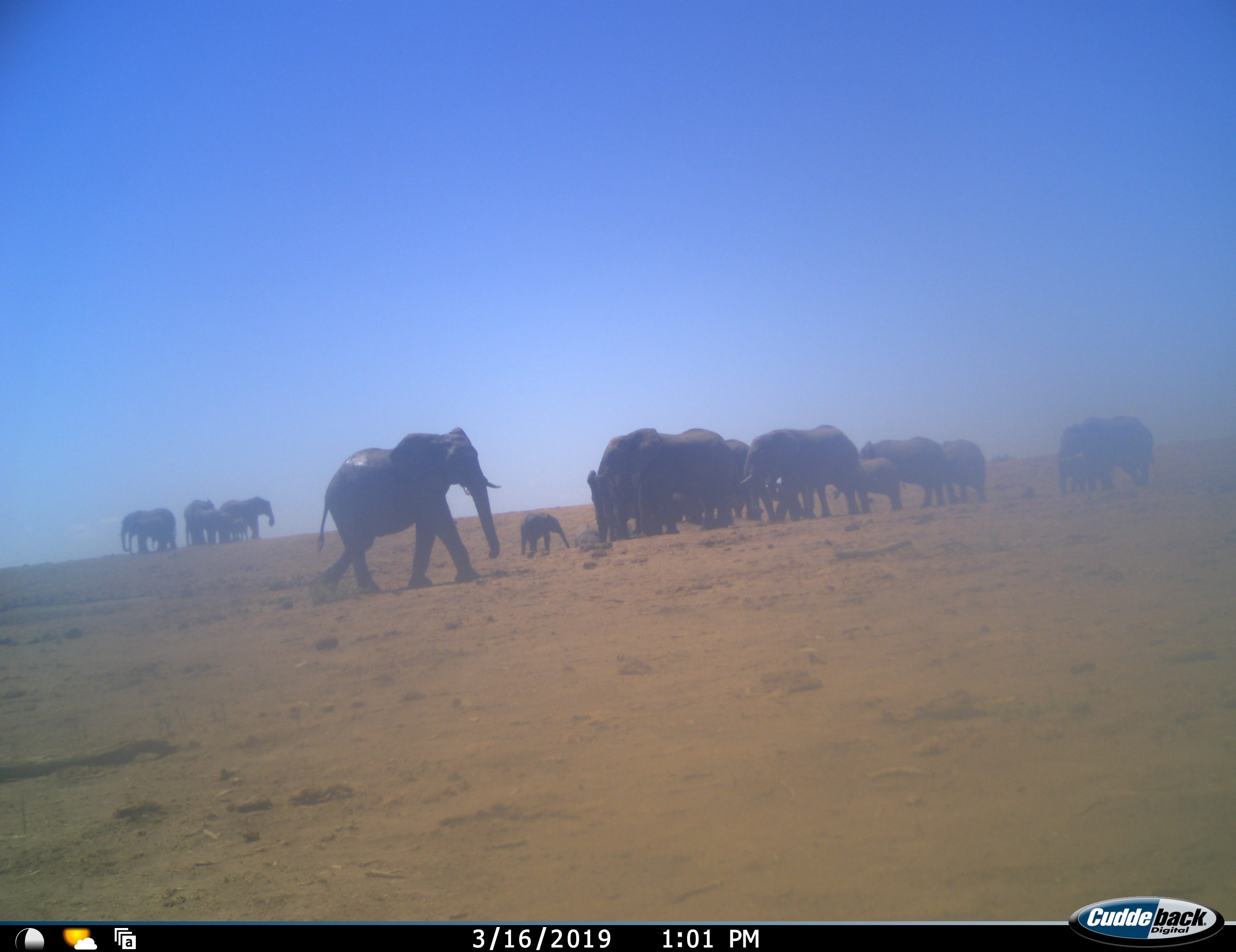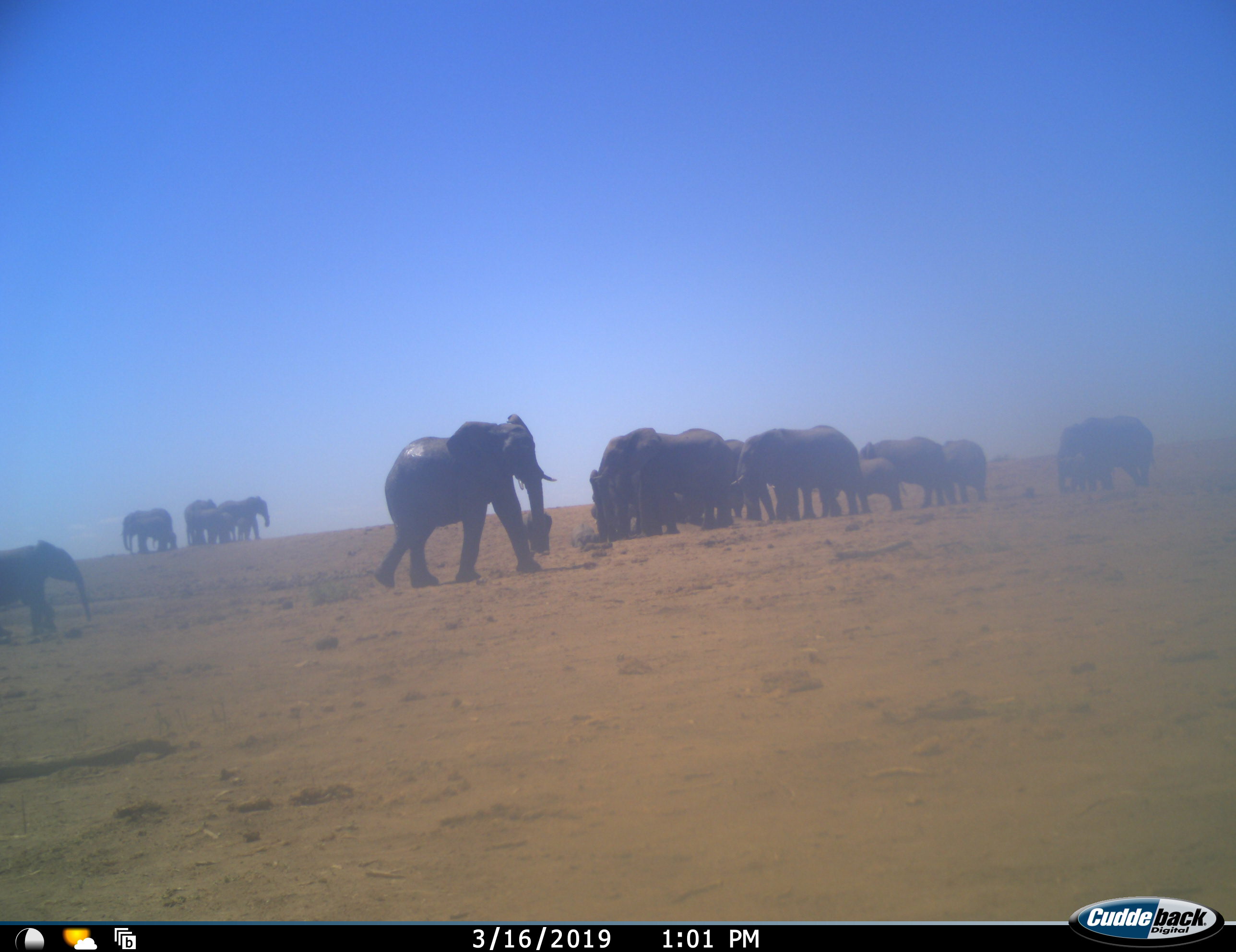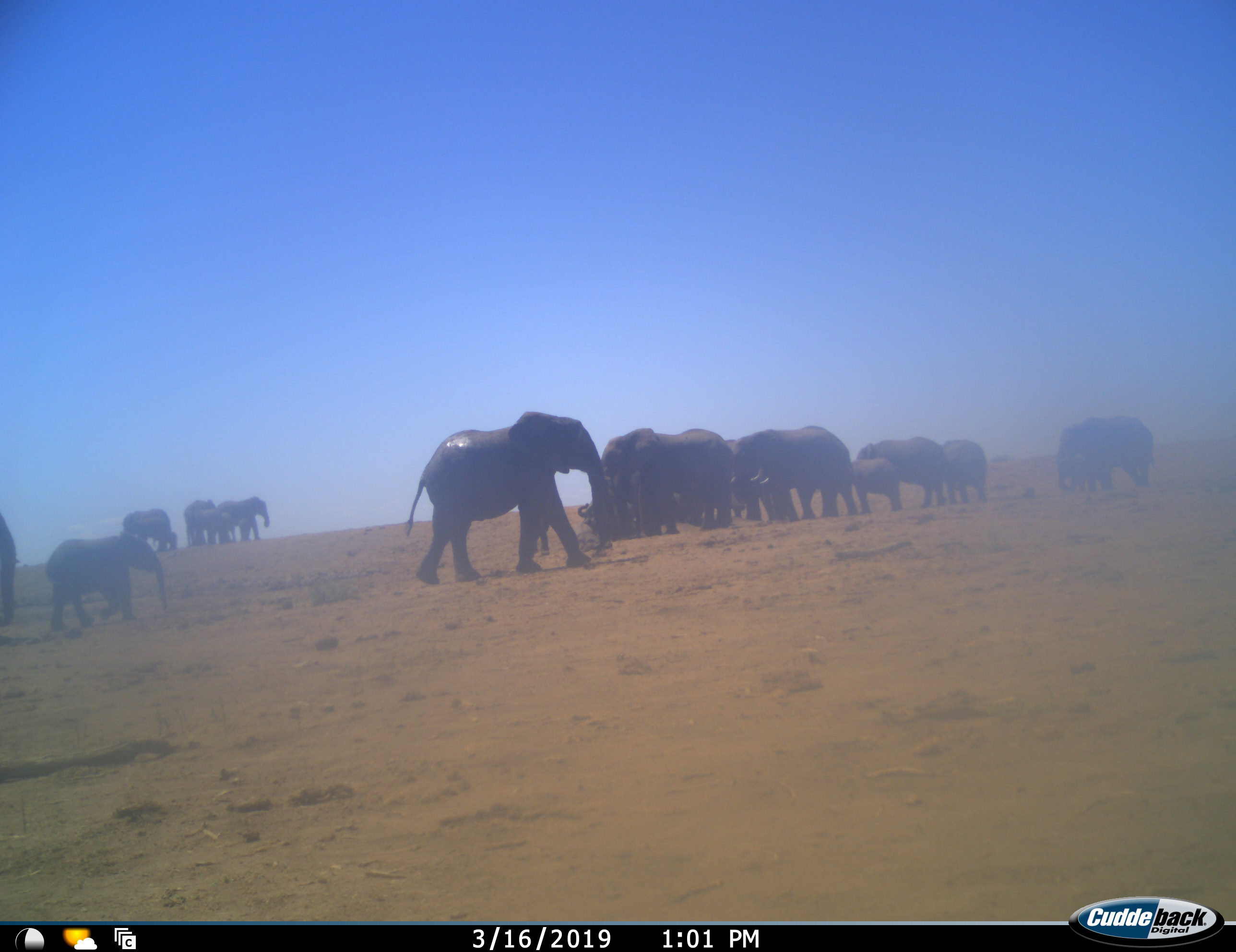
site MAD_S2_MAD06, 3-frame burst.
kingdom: Animalia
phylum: Chordata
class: Mammalia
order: Proboscidea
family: Elephantidae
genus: Loxodonta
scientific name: Loxodonta africana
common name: african bush elephant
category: elephant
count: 11-50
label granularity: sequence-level